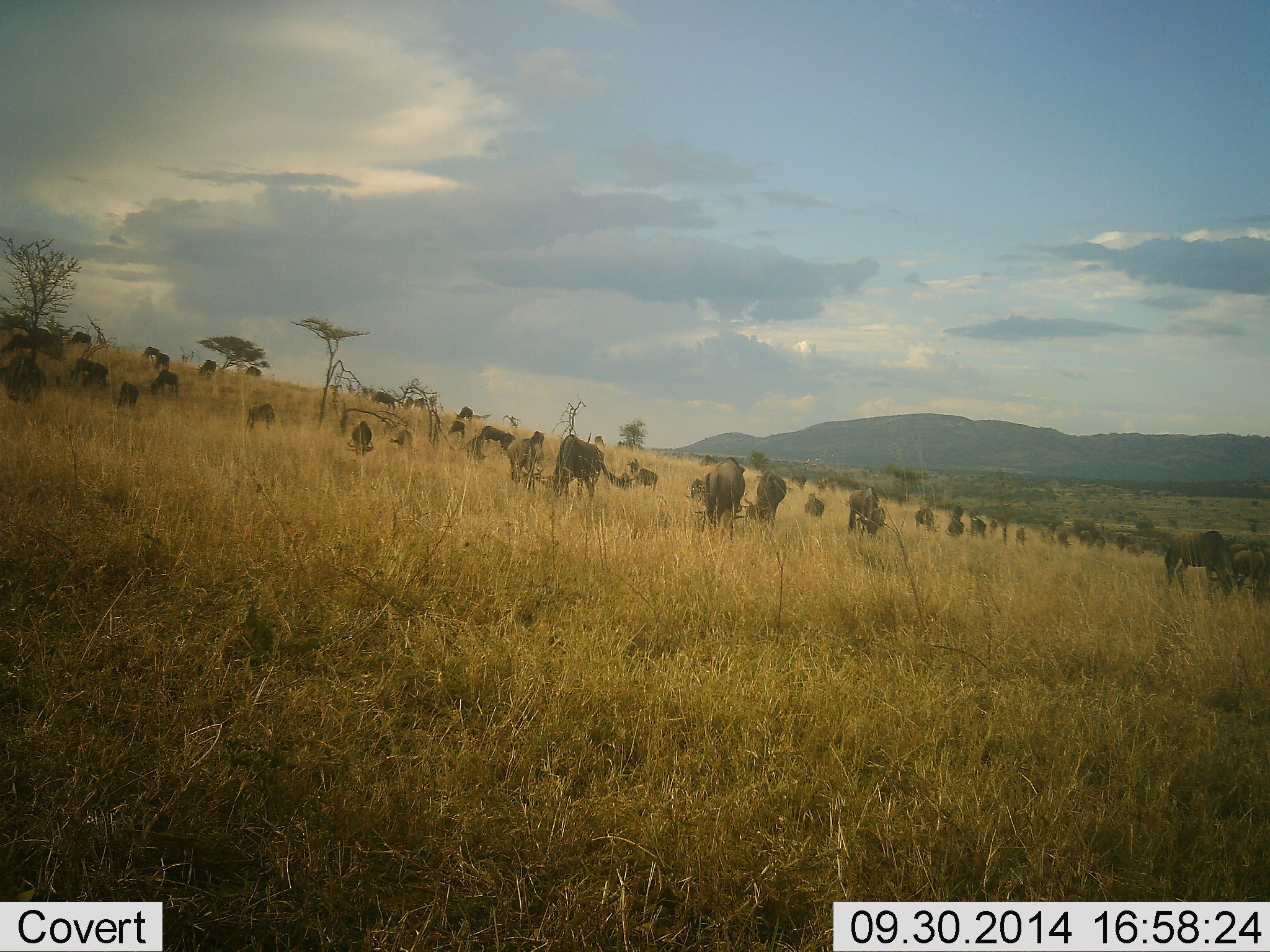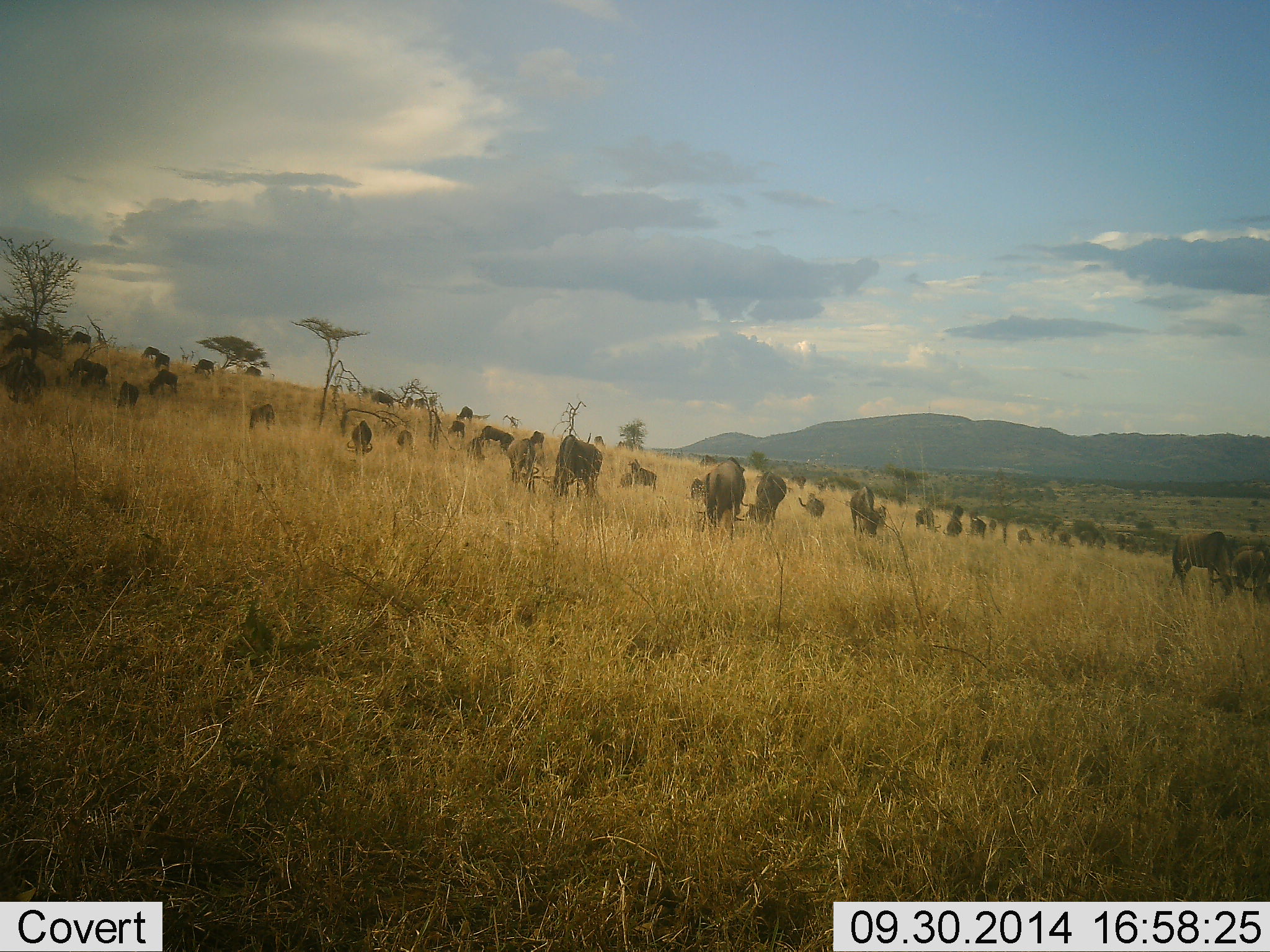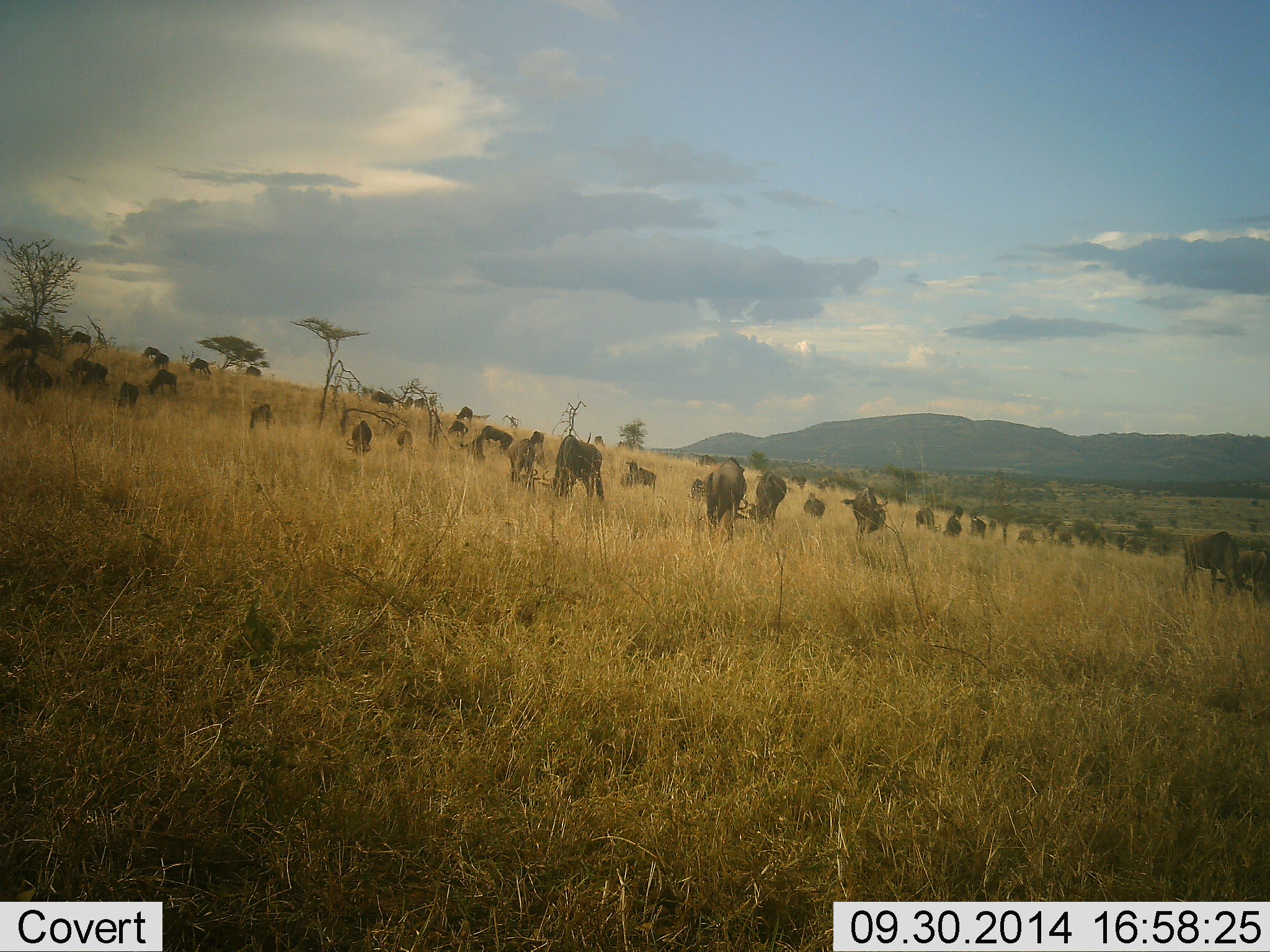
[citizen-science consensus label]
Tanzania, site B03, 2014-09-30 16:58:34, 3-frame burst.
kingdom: Animalia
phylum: Chordata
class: Mammalia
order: Artiodactyla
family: Bovidae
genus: Connochaetes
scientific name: Connochaetes taurinus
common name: blue wildebeest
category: wildebeest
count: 11-50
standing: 30%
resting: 10%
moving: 10%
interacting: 0%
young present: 0%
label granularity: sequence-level